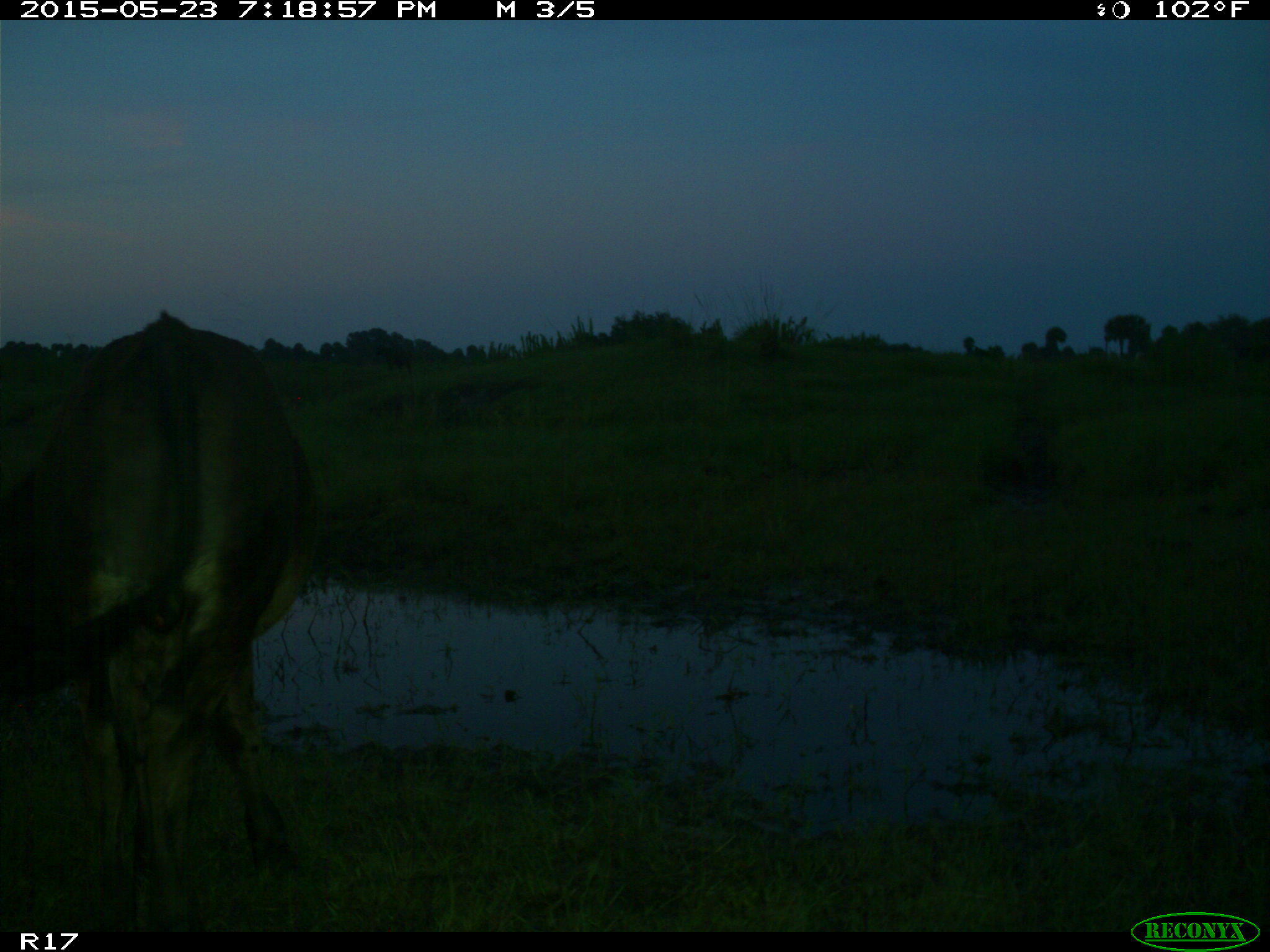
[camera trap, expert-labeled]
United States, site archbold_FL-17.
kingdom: Animalia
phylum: Chordata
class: Mammalia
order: Artiodactyla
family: Bovidae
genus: Bos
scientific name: Bos taurus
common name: domestic cow